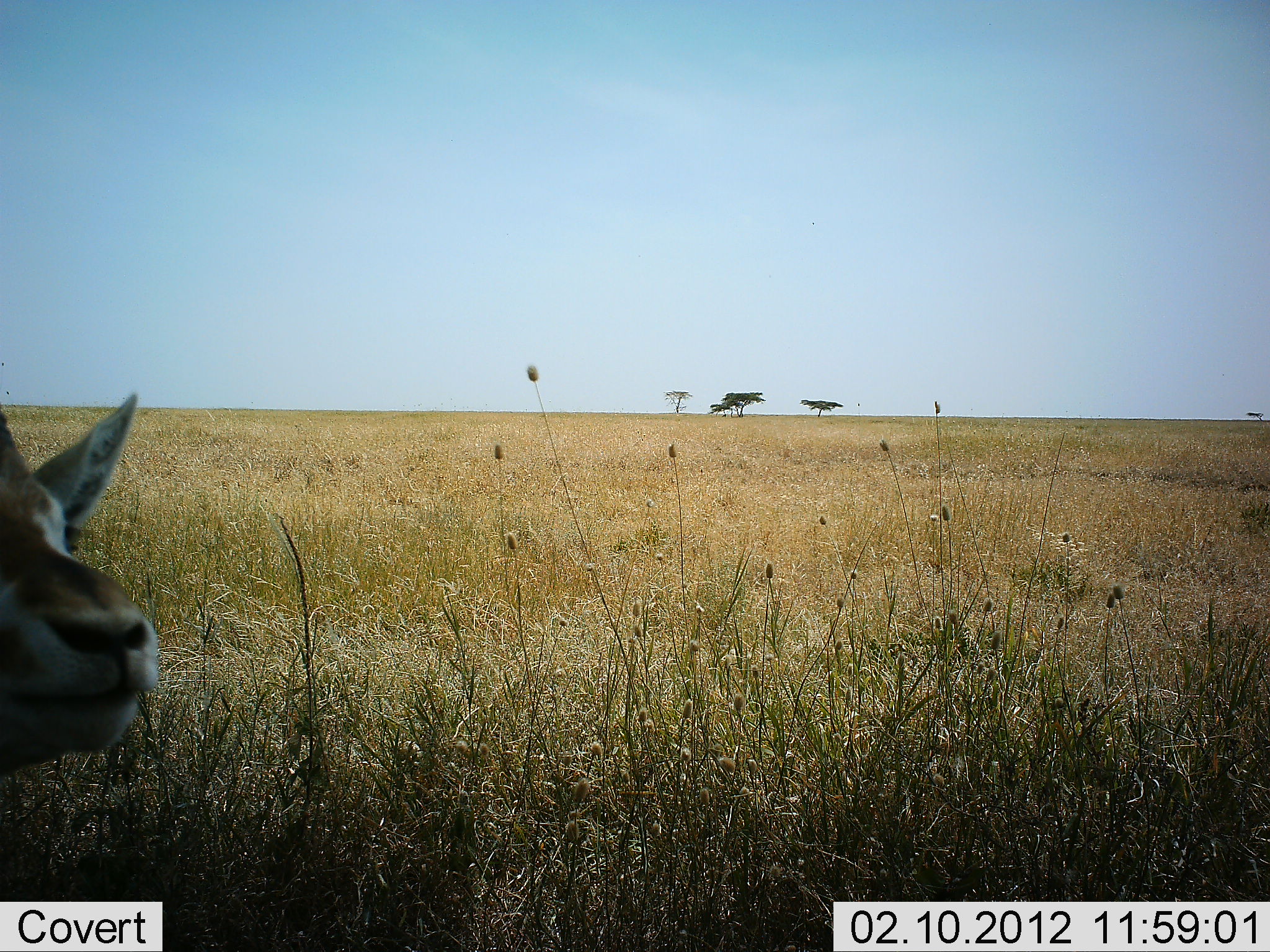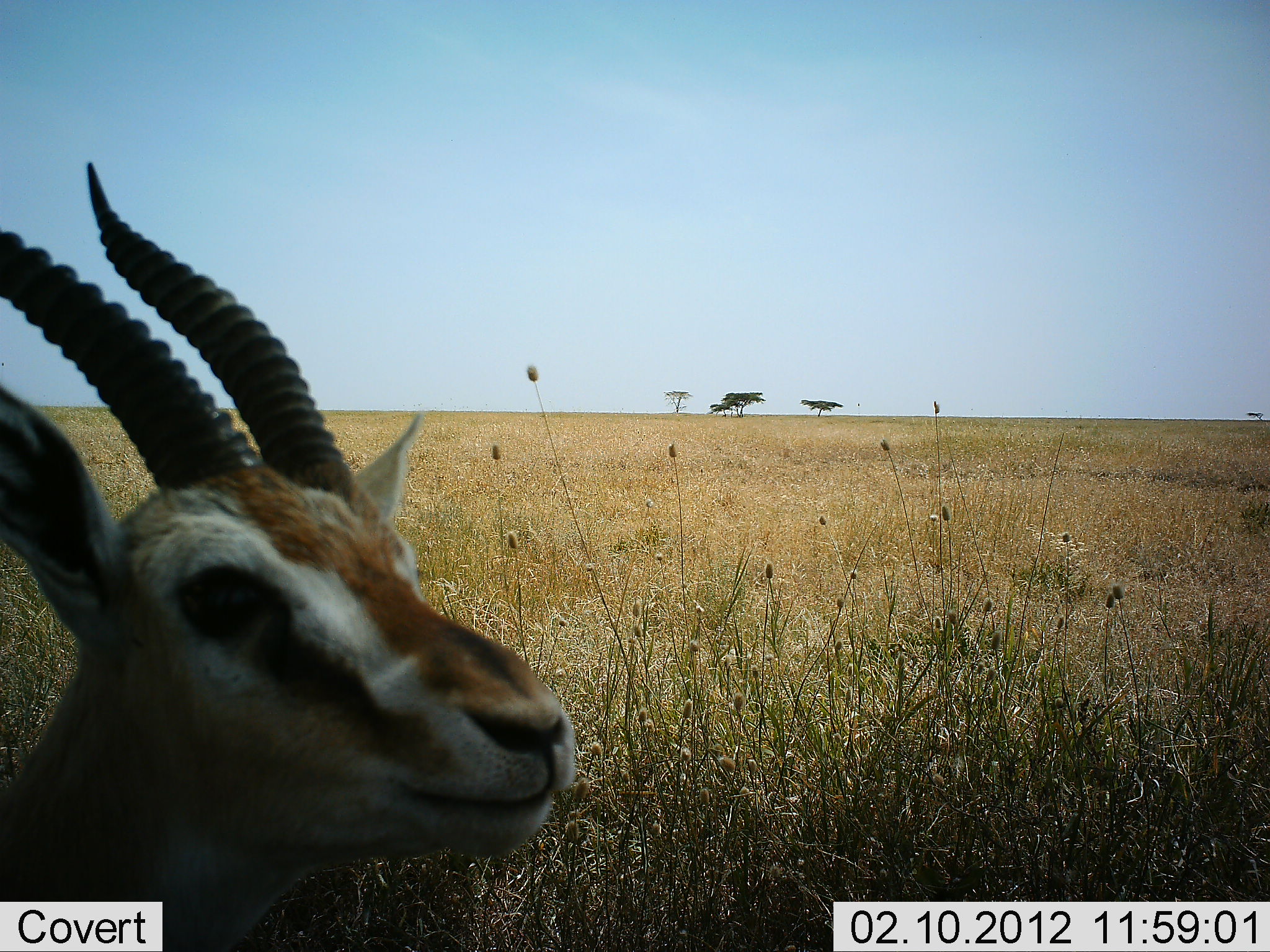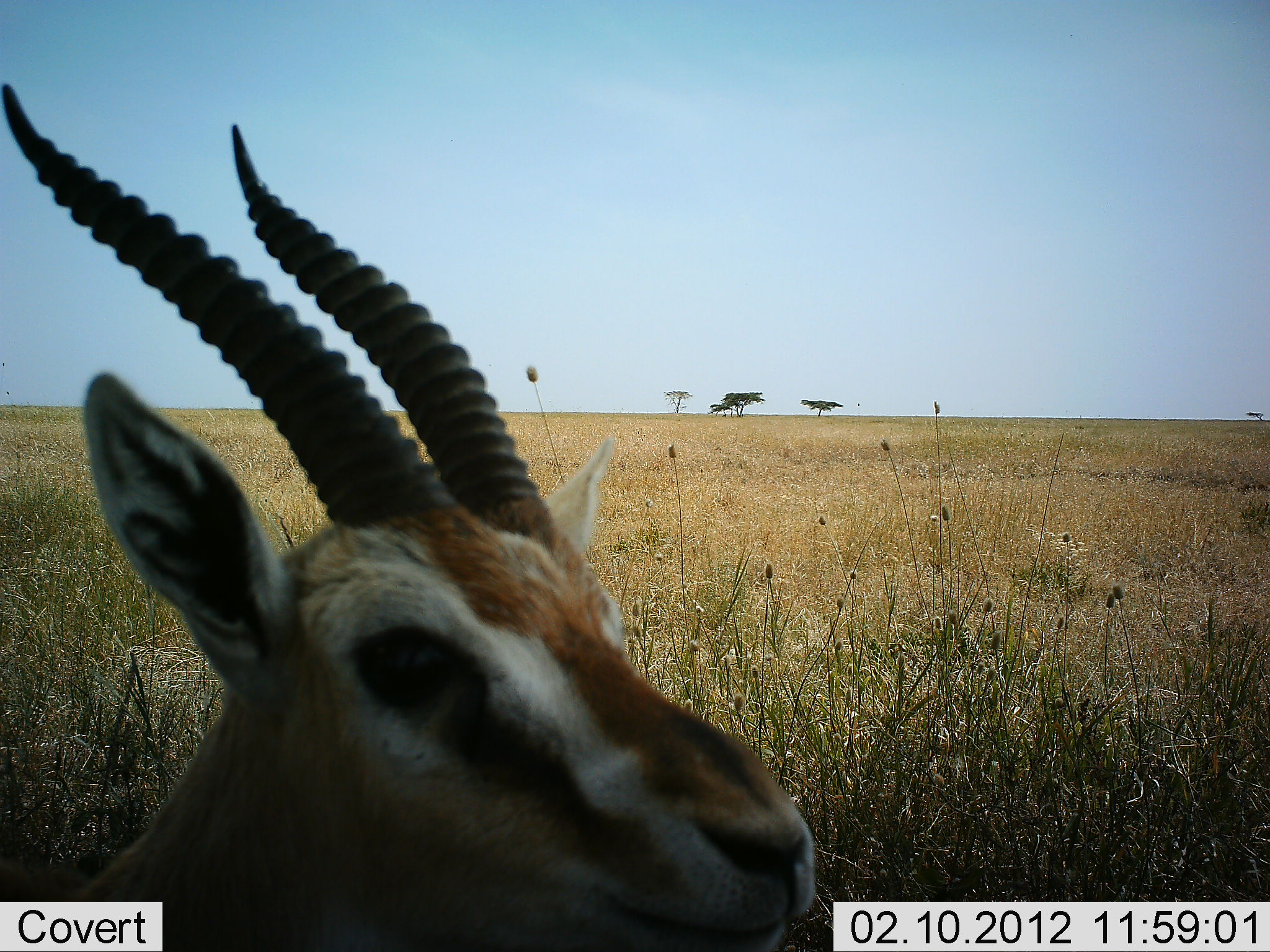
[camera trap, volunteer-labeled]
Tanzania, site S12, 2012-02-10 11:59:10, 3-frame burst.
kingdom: Animalia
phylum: Chordata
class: Mammalia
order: Artiodactyla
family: Bovidae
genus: Eudorcas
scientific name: Eudorcas thomsonii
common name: thomson's gazelle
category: gazellethomsons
Gazellethomsons (thomson's gazelle) (Eudorcas thomsonii), count 1. Behavior (volunteer vote fractions): standing 26%, resting 5%, moving 68%, interacting 0%. Young present (vote fraction): 0%. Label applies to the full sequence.